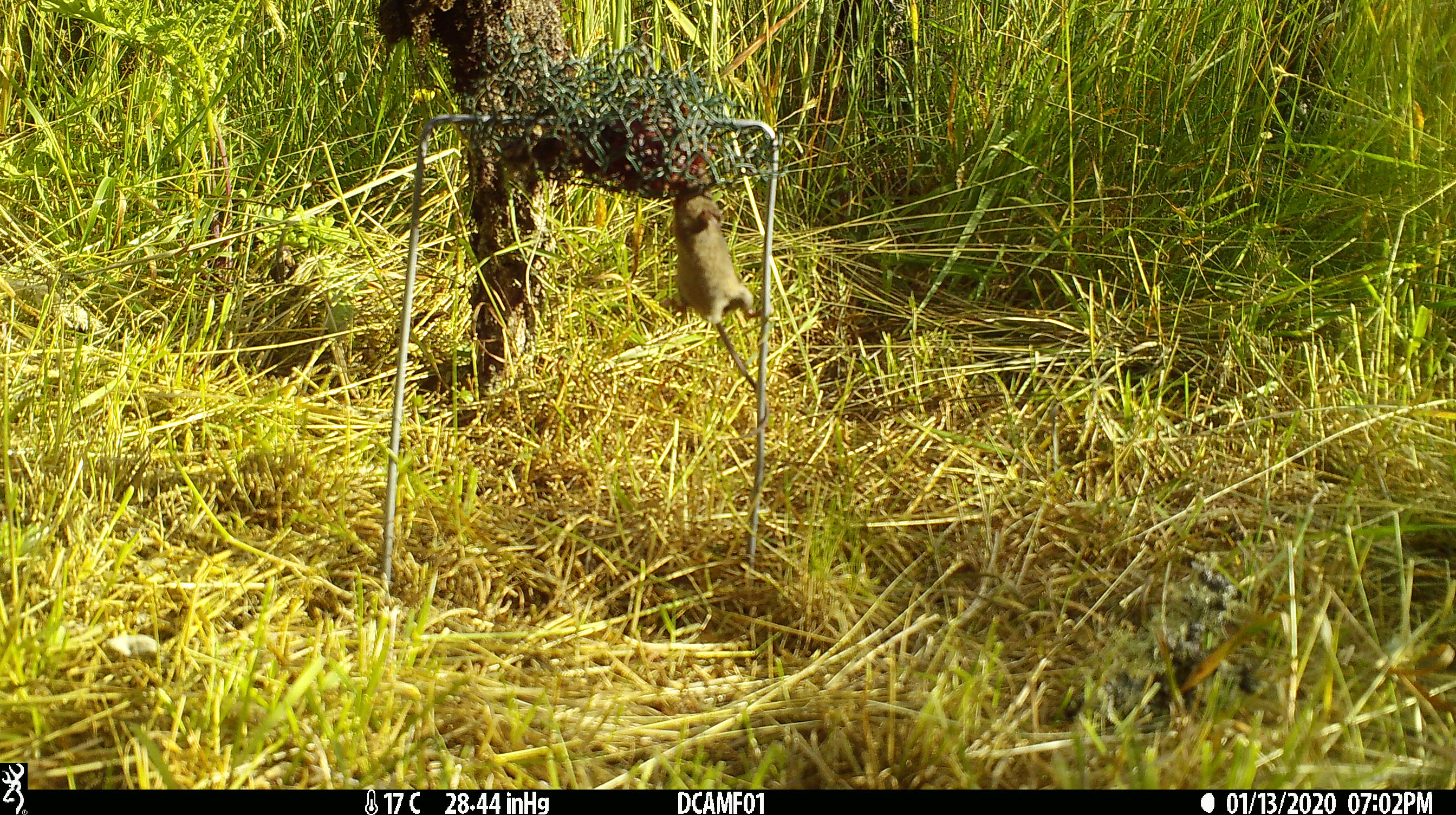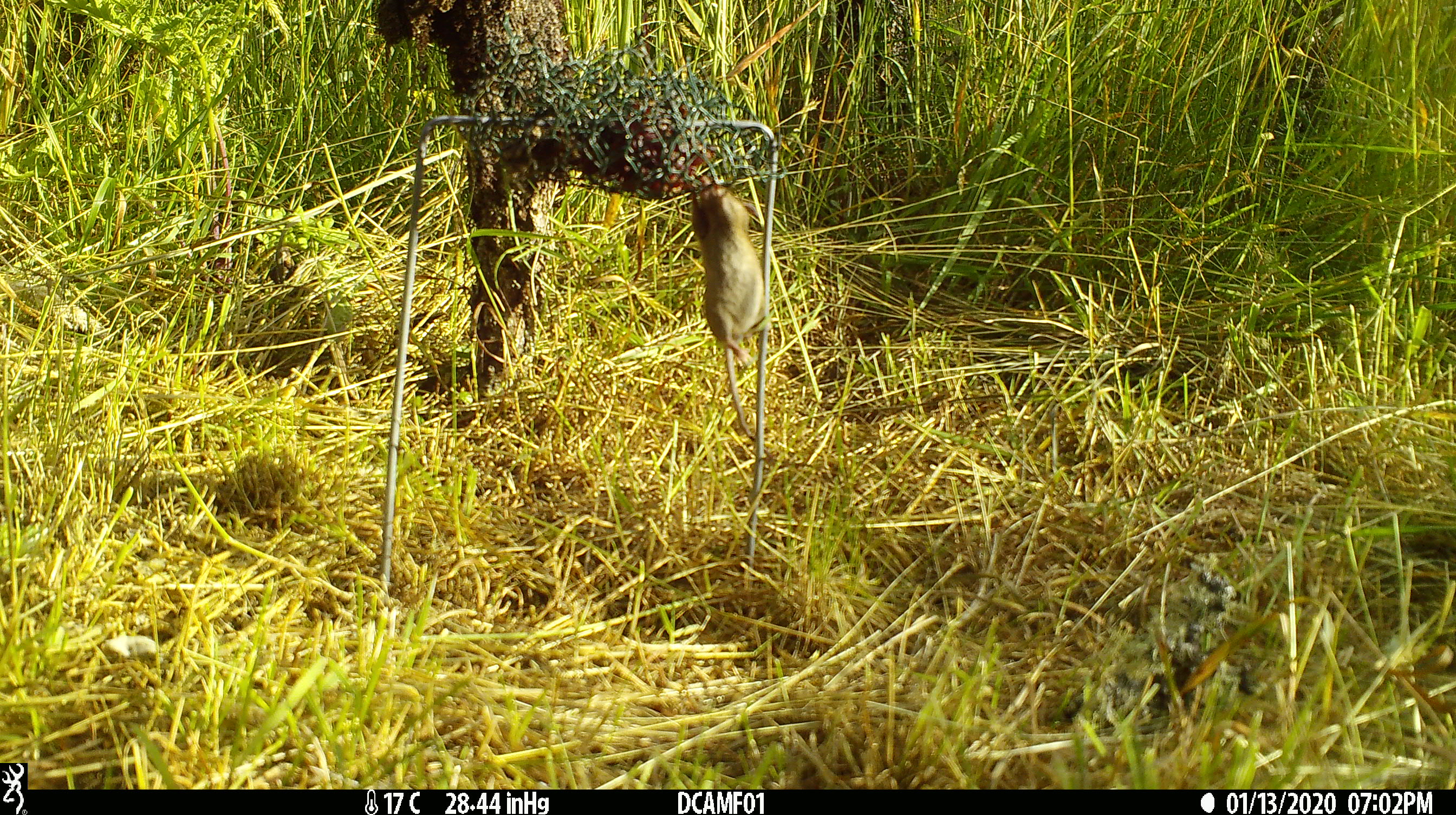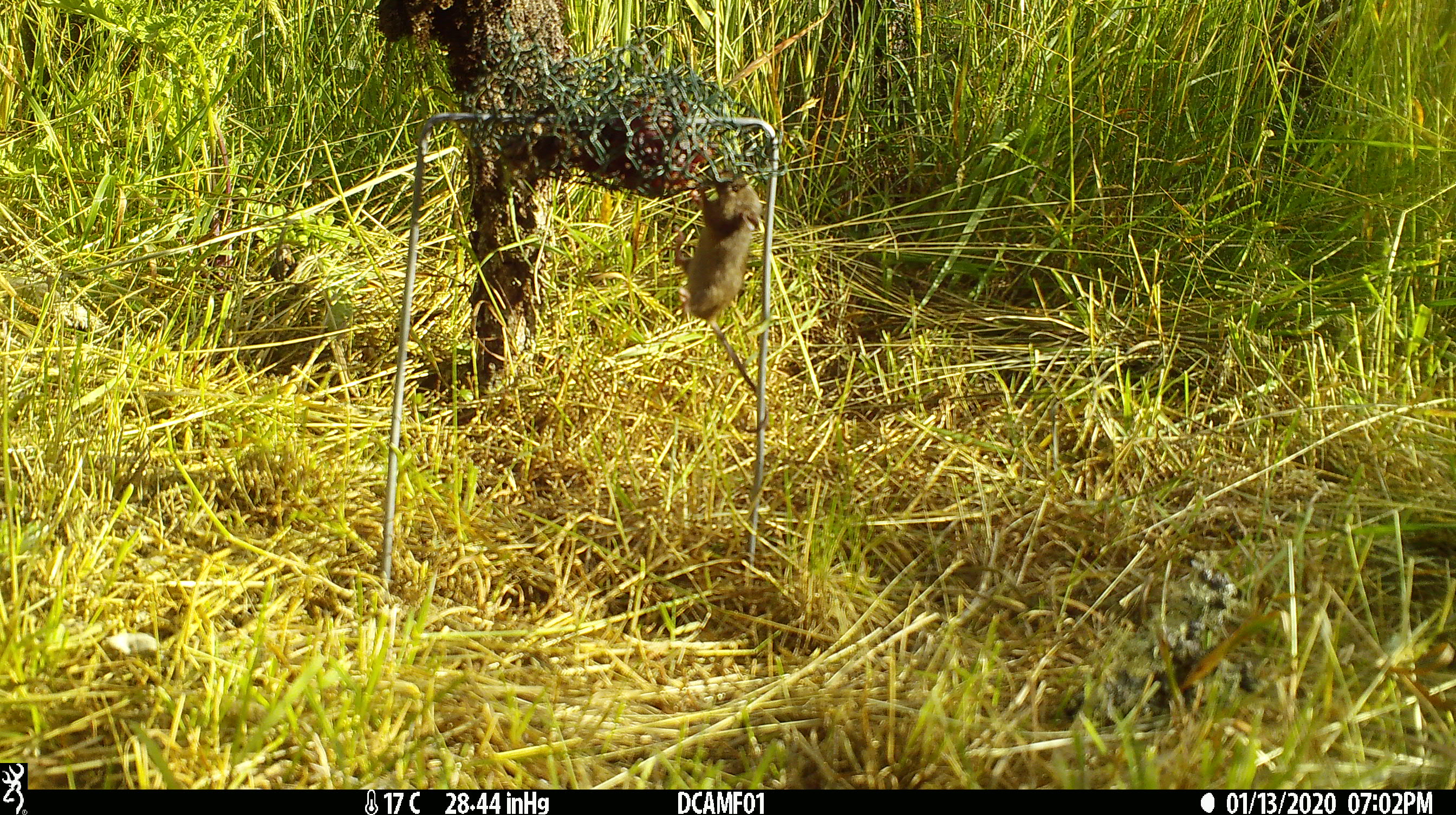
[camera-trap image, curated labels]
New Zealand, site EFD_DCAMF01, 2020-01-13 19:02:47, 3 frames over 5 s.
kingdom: Animalia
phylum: Chordata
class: Mammalia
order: Rodentia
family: Muridae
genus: Mus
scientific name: Mus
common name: mouse